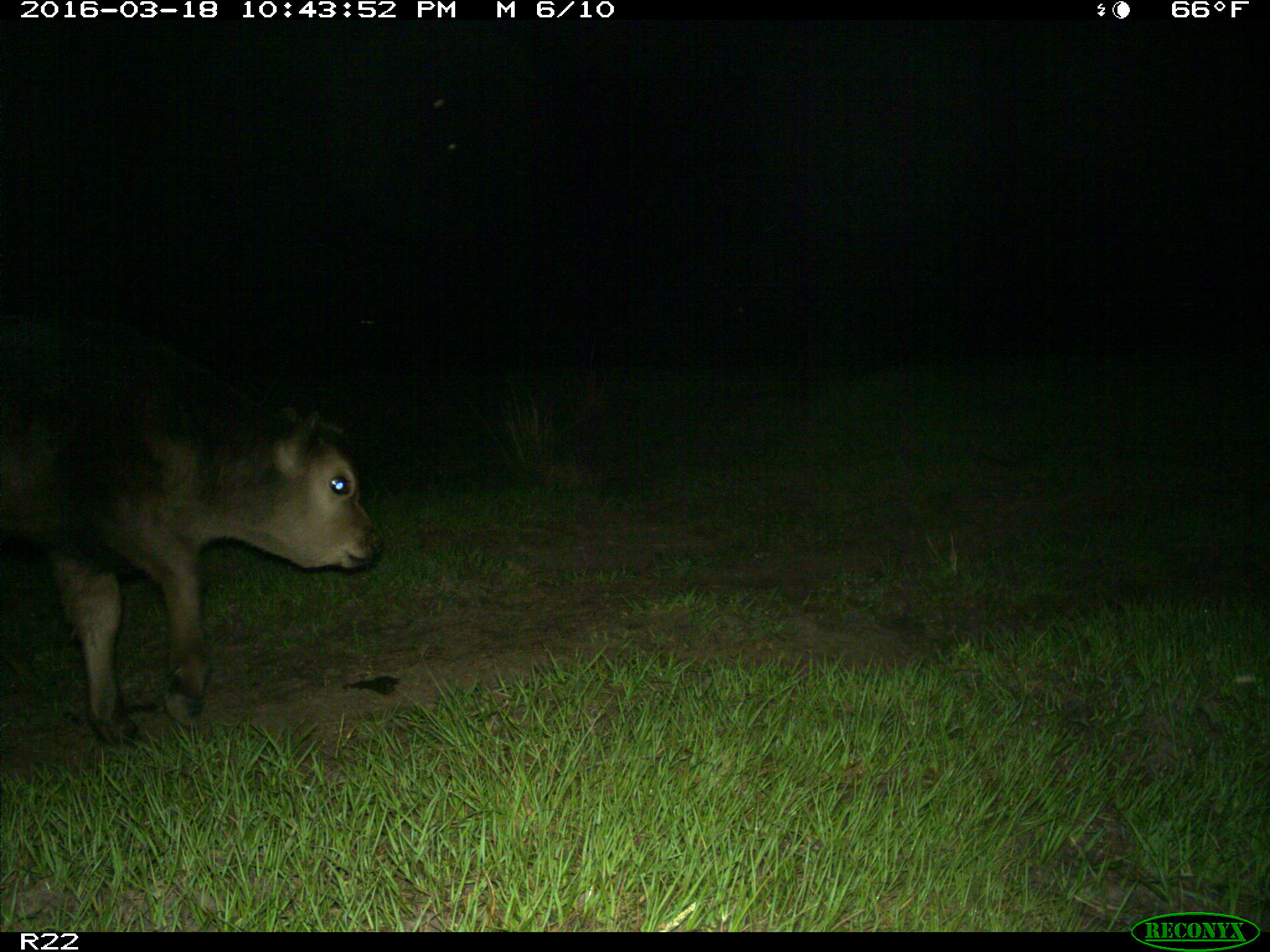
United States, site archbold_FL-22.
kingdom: Animalia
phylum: Chordata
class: Mammalia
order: Artiodactyla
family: Bovidae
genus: Bos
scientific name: Bos taurus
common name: domestic cow